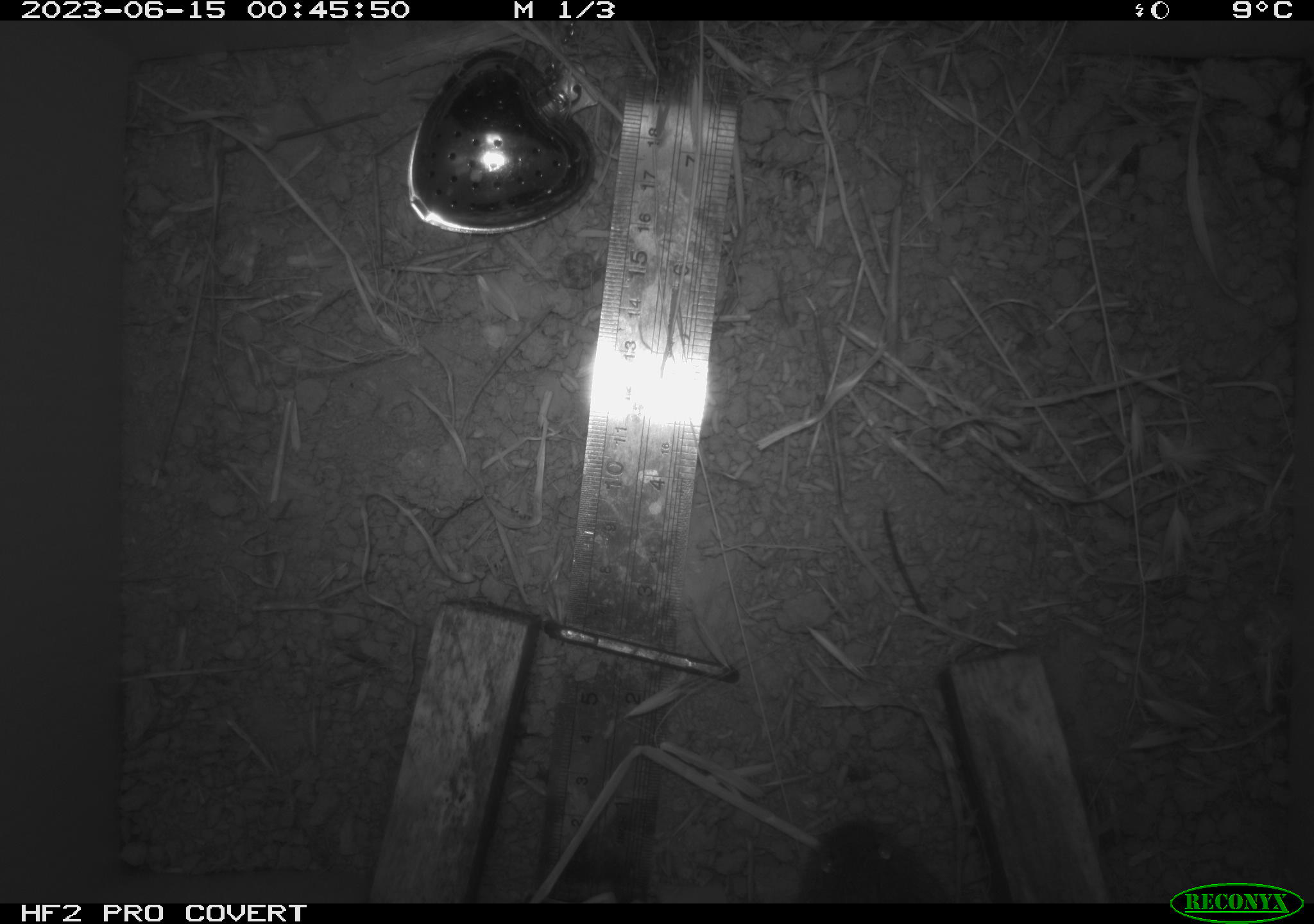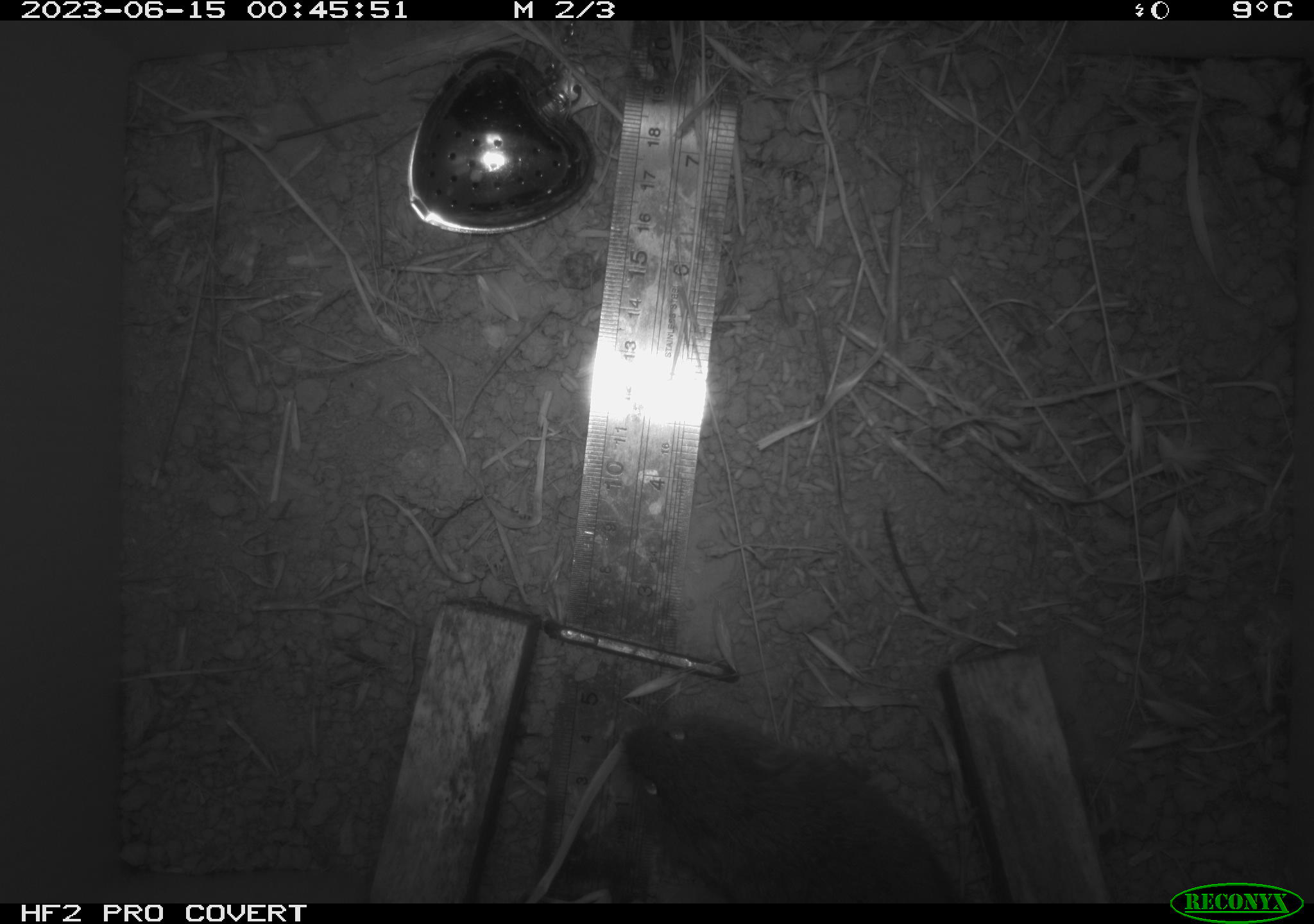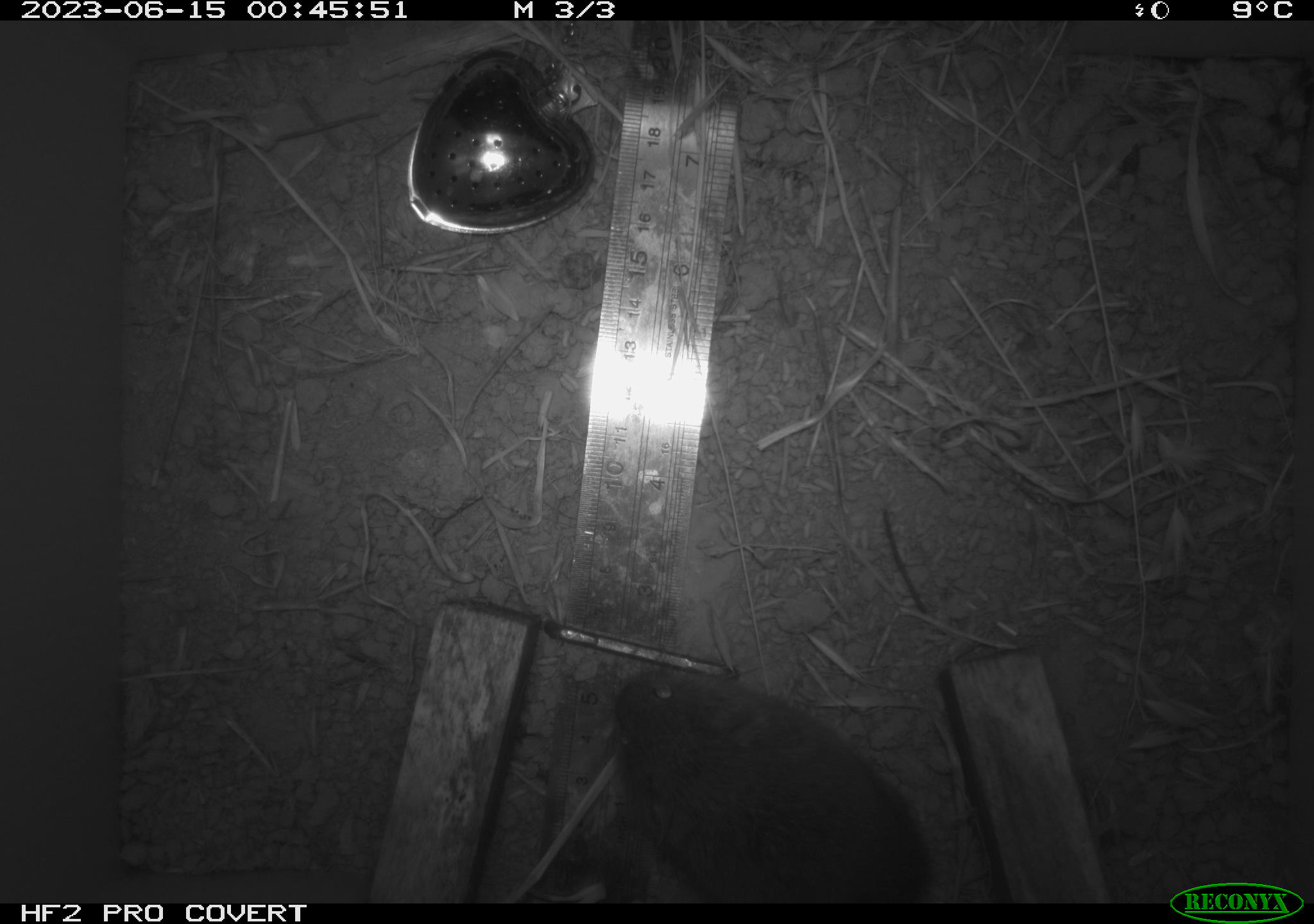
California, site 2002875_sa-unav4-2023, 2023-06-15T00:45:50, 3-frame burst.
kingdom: Animalia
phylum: Chordata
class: Mammalia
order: Rodentia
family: Cricetidae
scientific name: Arvicolinae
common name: voles, lemmings, and muskrats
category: arvicolinae subfamily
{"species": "arvicolinae subfamily (voles, lemmings, and muskrats) (Arvicolinae)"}